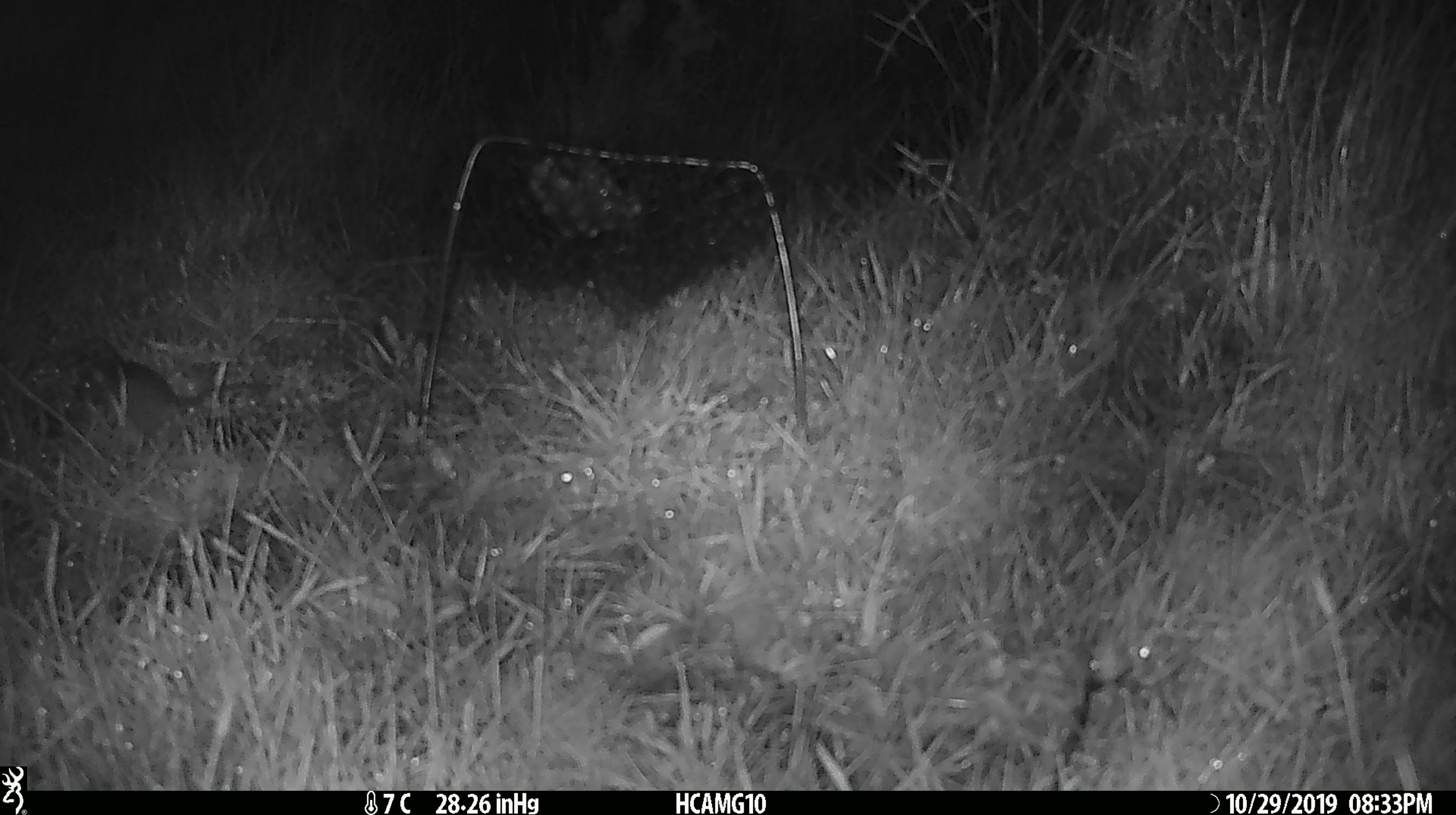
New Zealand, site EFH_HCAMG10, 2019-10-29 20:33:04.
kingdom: Animalia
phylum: Chordata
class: Mammalia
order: Rodentia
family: Muridae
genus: Mus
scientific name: Mus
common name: mouse